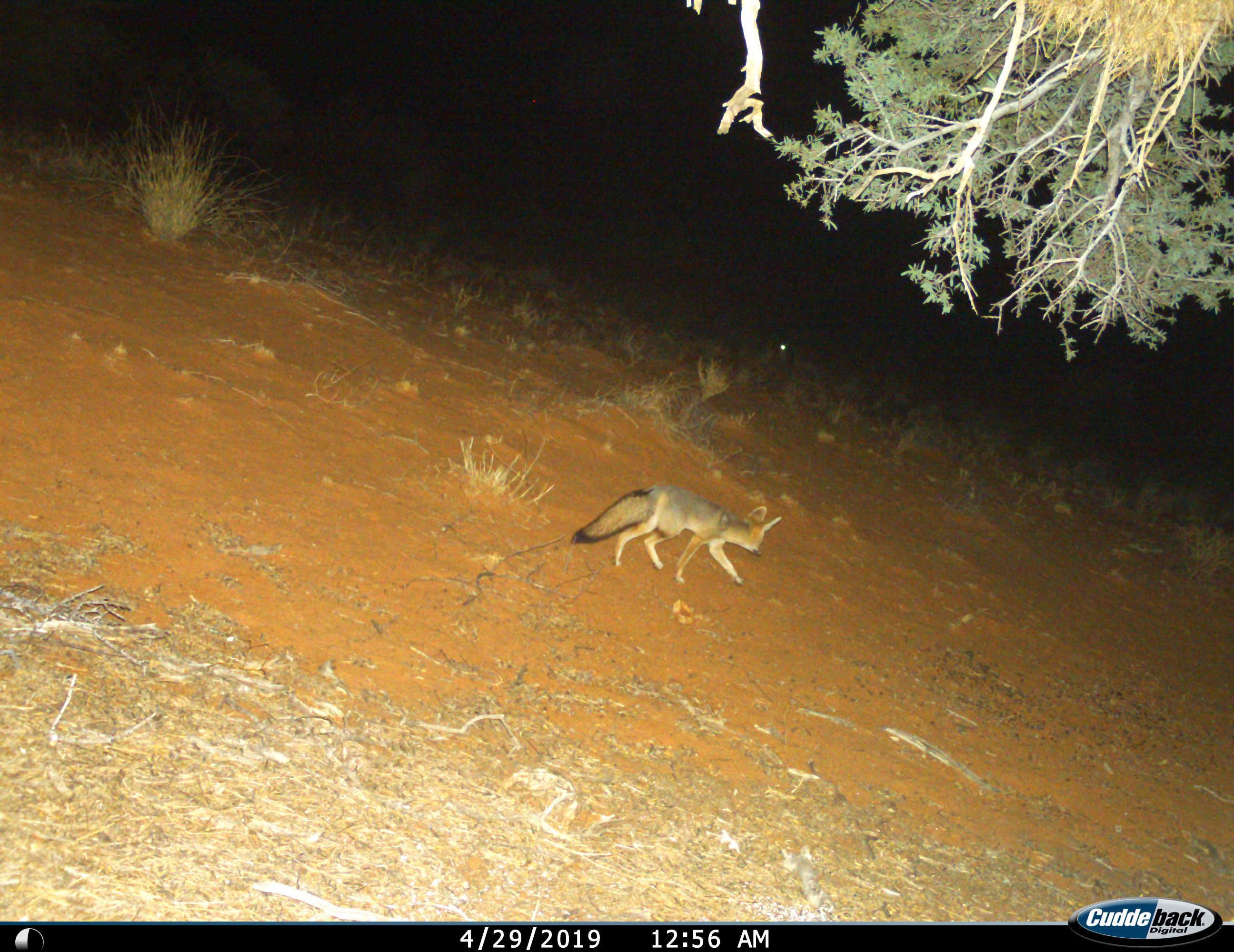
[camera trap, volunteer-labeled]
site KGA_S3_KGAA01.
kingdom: Animalia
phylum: Chordata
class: Mammalia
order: Carnivora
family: Canidae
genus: Vulpes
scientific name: Vulpes chama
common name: cape fox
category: foxcape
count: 1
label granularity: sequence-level